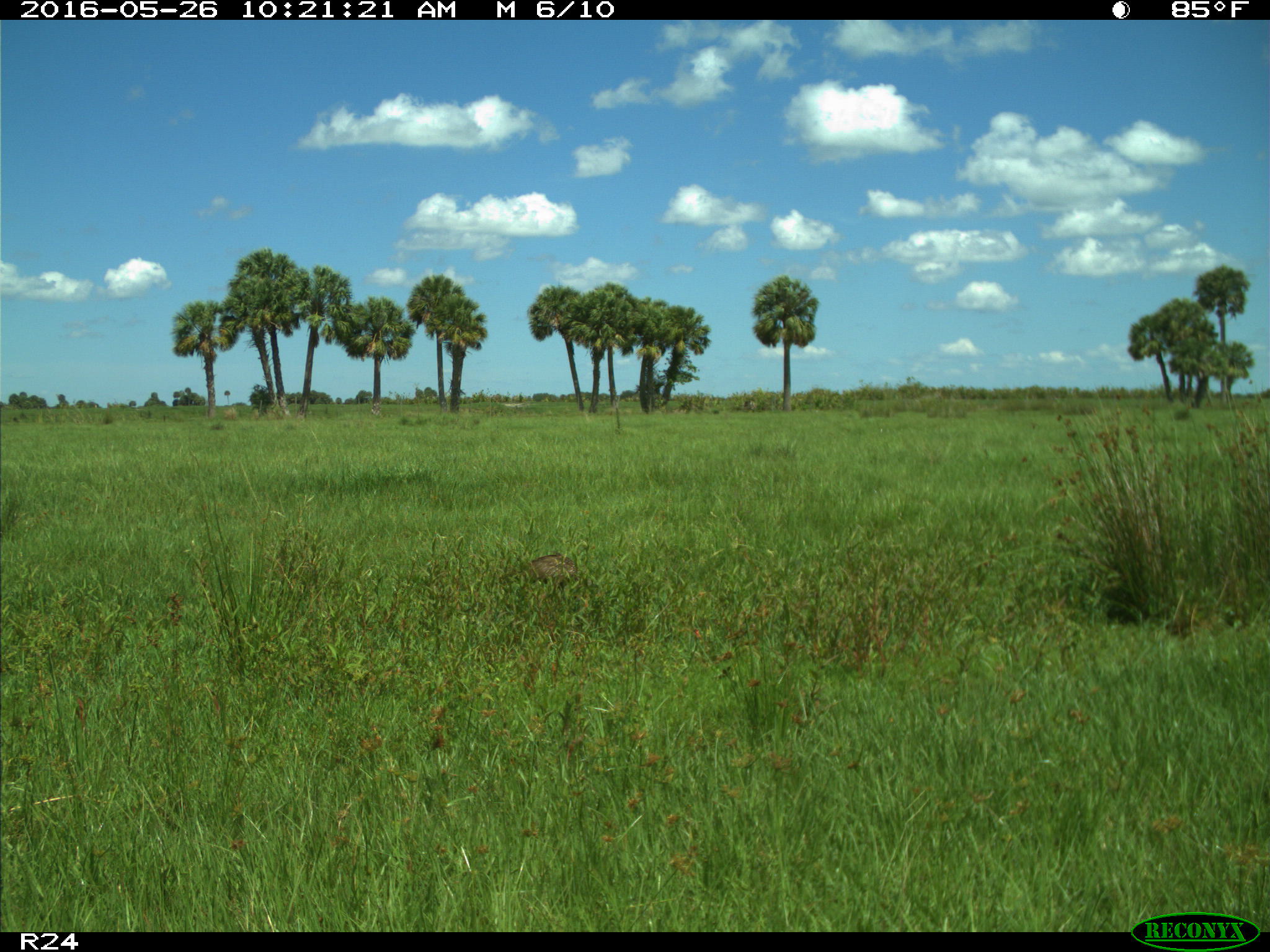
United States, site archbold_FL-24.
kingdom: Animalia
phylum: Chordata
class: Aves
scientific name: Aves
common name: birds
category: unidentified bird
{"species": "unidentified bird (birds) (Aves)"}